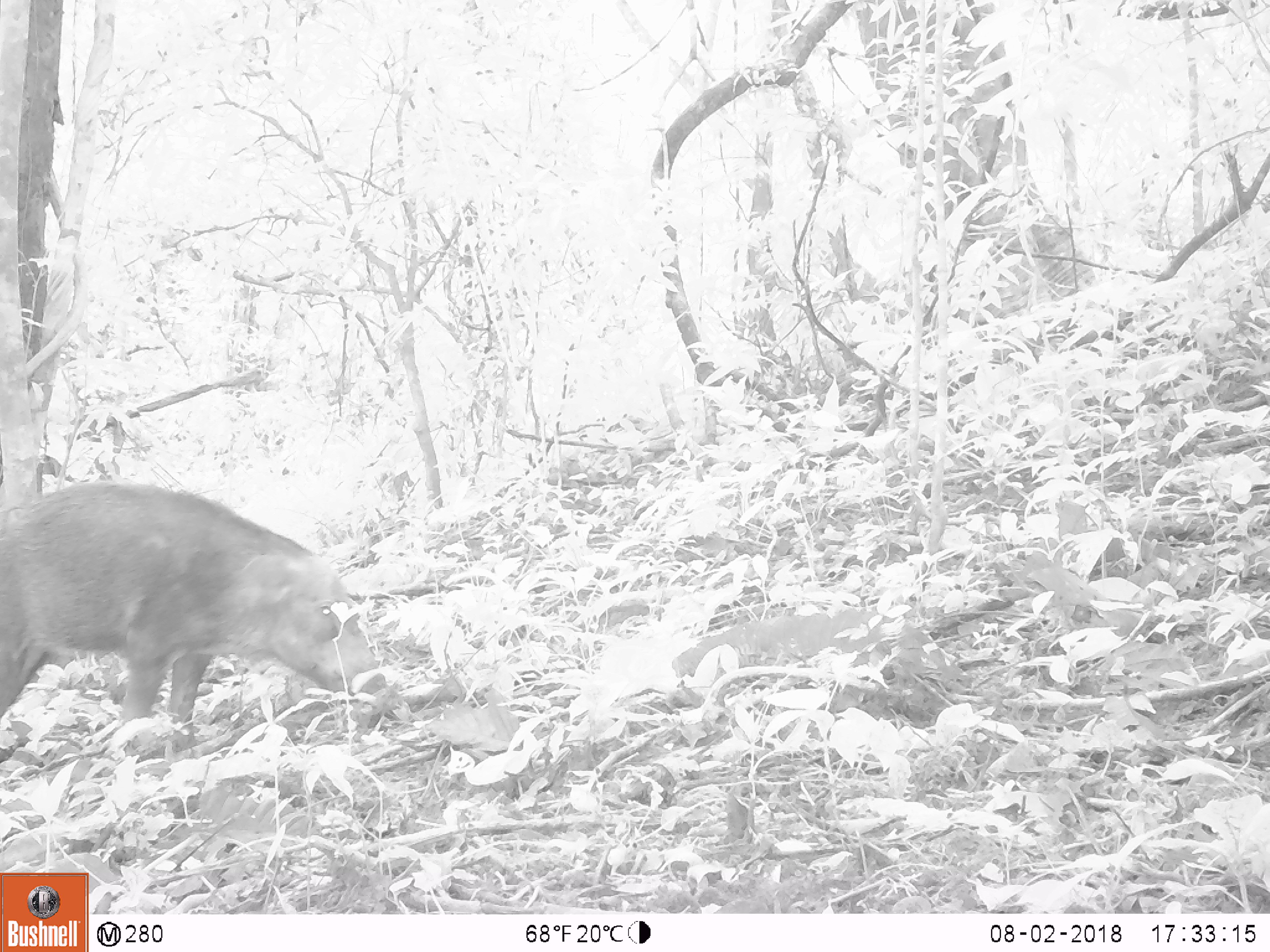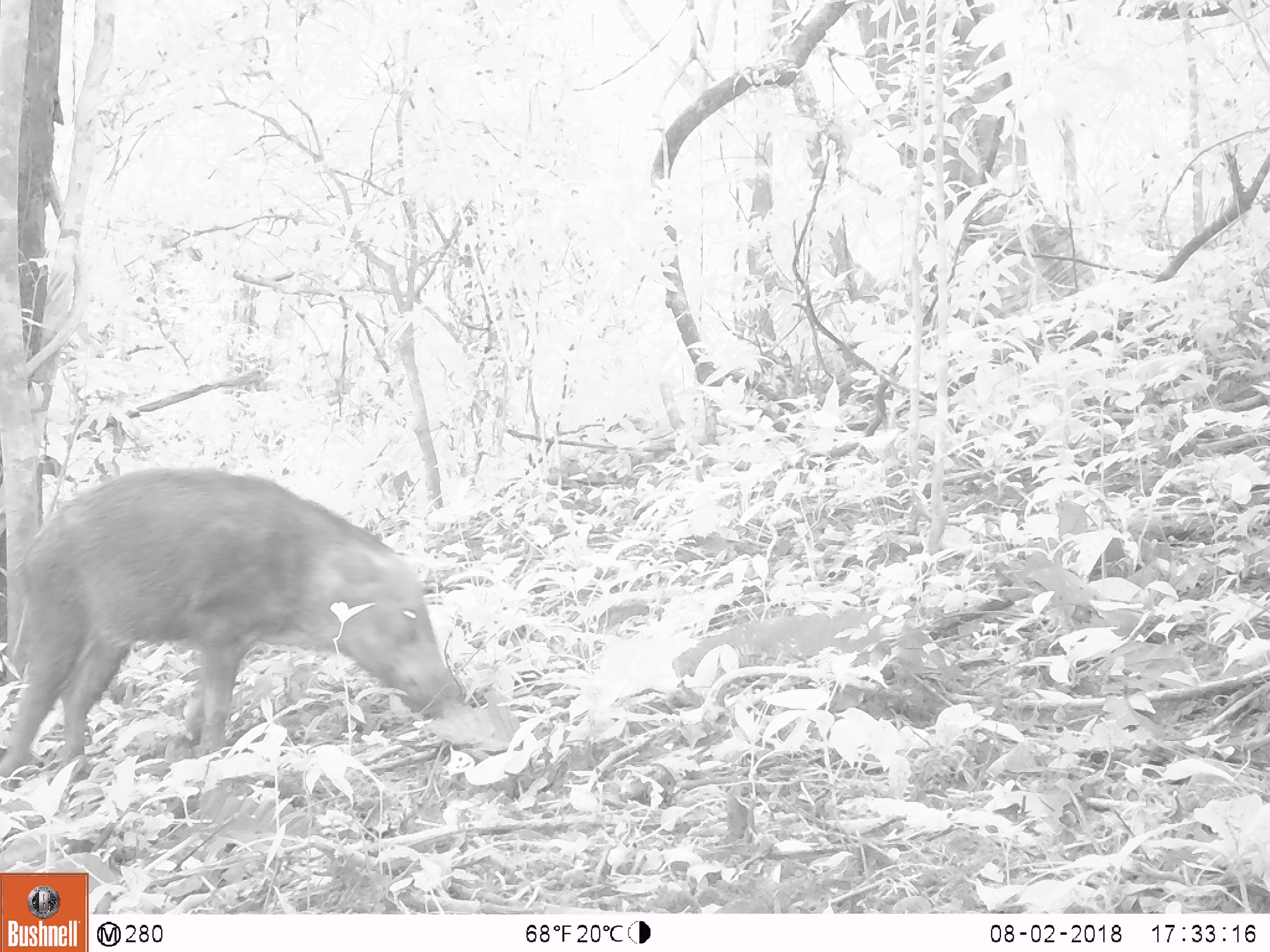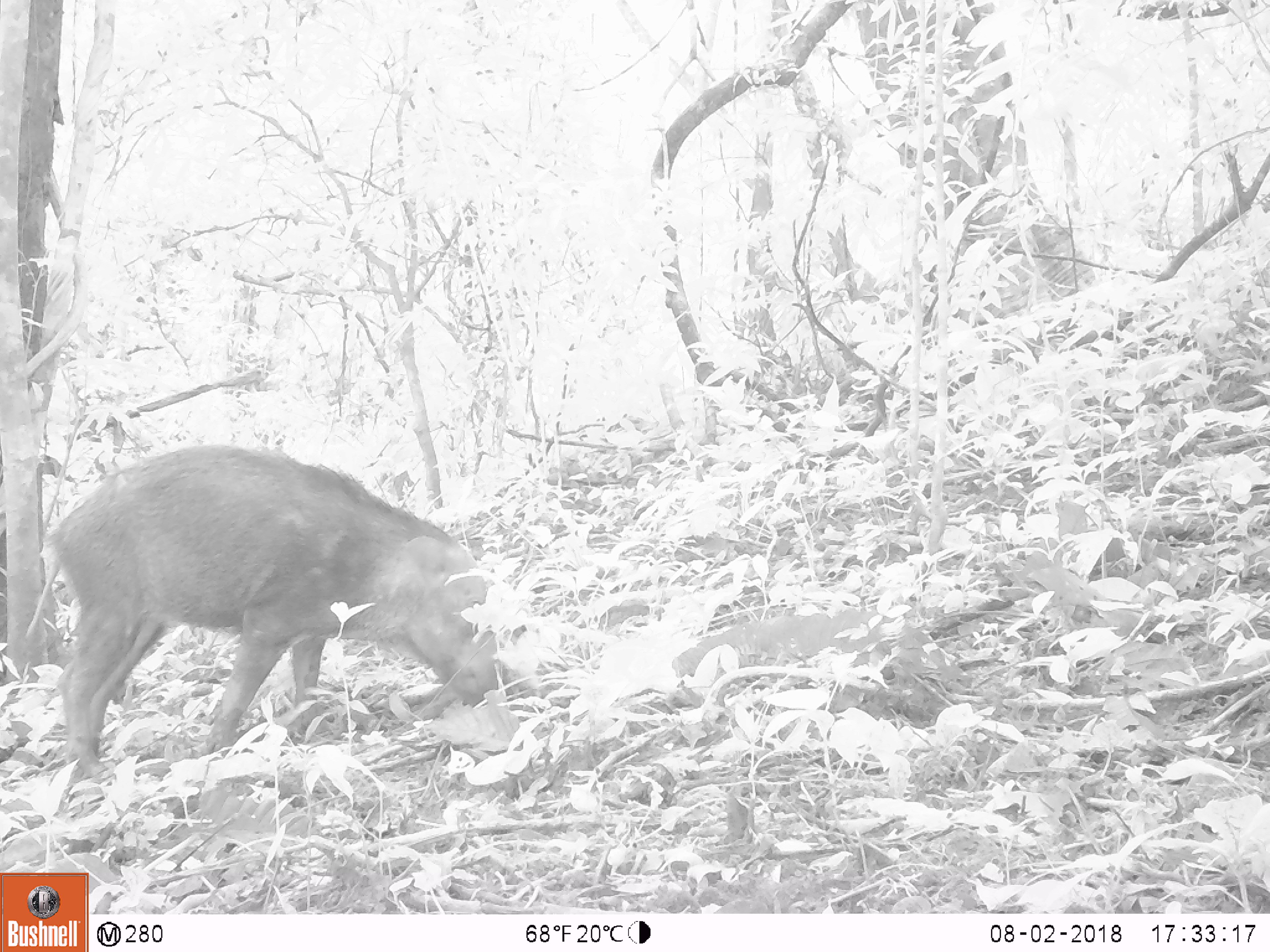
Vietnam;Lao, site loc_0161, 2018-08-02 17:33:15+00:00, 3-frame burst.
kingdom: Animalia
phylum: Chordata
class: Mammalia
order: Artiodactyla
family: Suidae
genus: Sus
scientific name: Sus scrofa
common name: eurasian wild pig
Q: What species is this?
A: Eurasian wild pig (Sus scrofa).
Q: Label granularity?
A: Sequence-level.